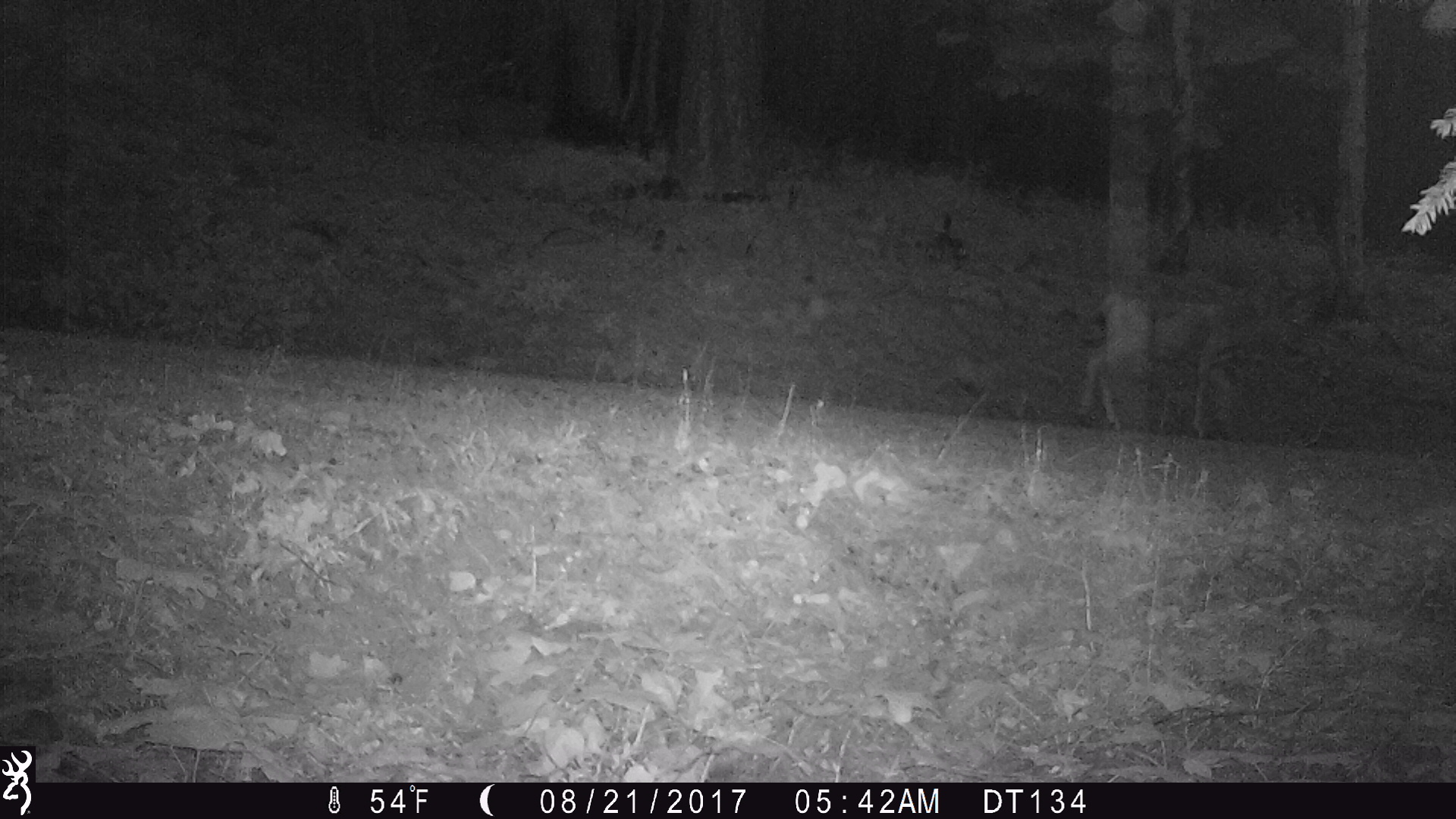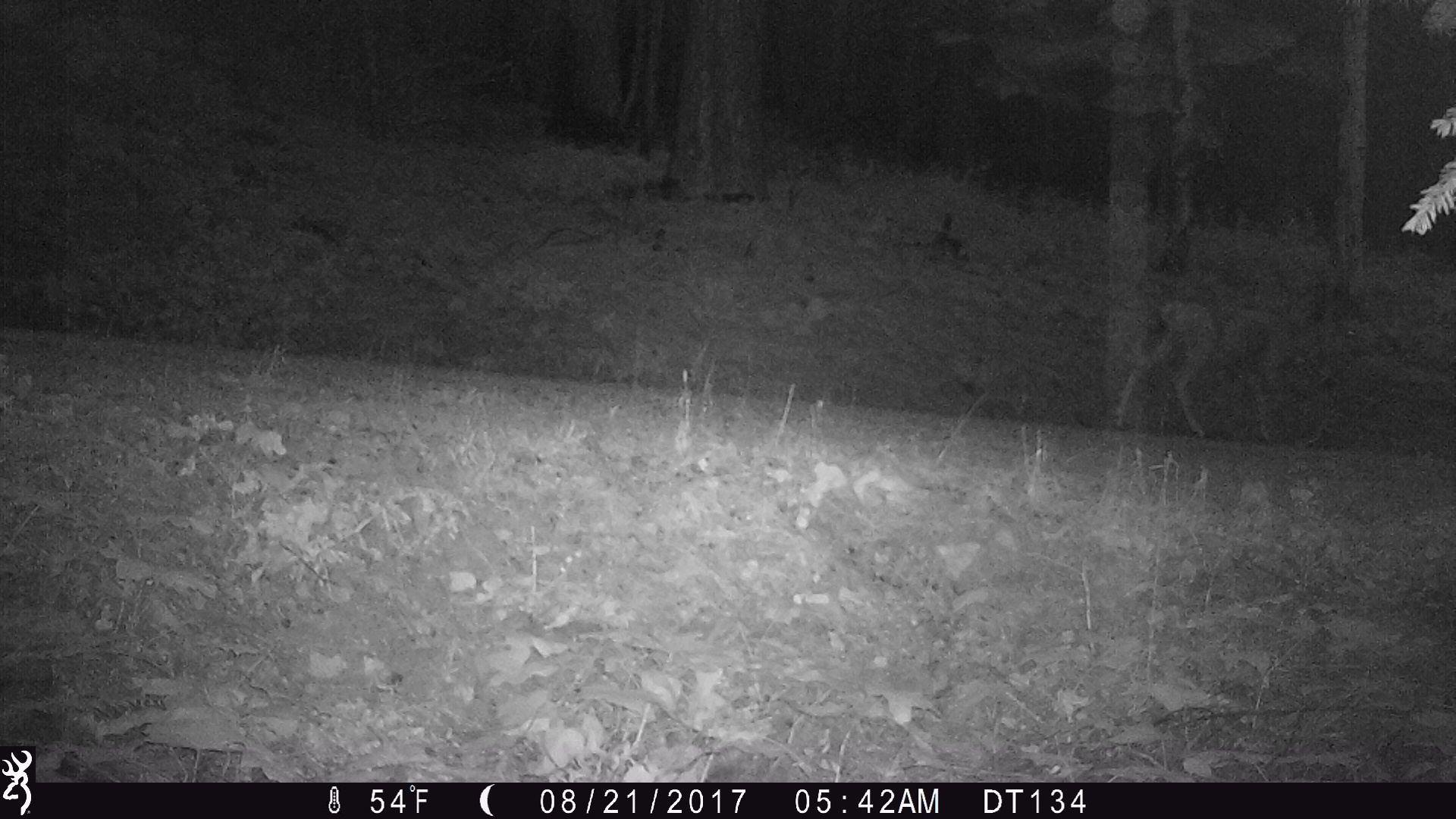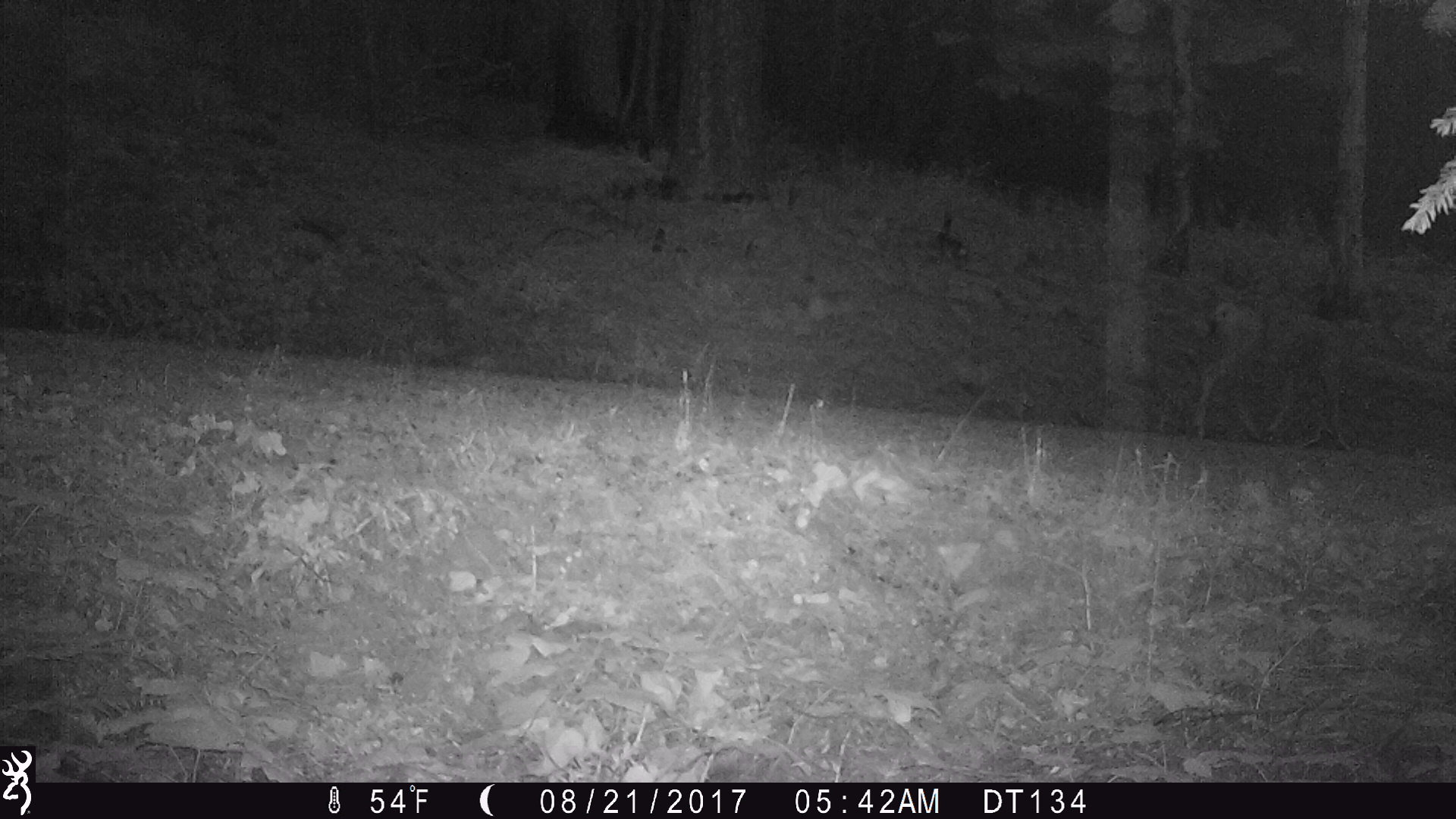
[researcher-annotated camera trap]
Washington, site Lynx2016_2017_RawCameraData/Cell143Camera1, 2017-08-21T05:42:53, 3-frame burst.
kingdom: Animalia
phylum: Chordata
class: Mammalia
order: Artiodactyla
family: Cervidae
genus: Odocoileus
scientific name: Odocoileus hemionus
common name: mule deer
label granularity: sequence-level